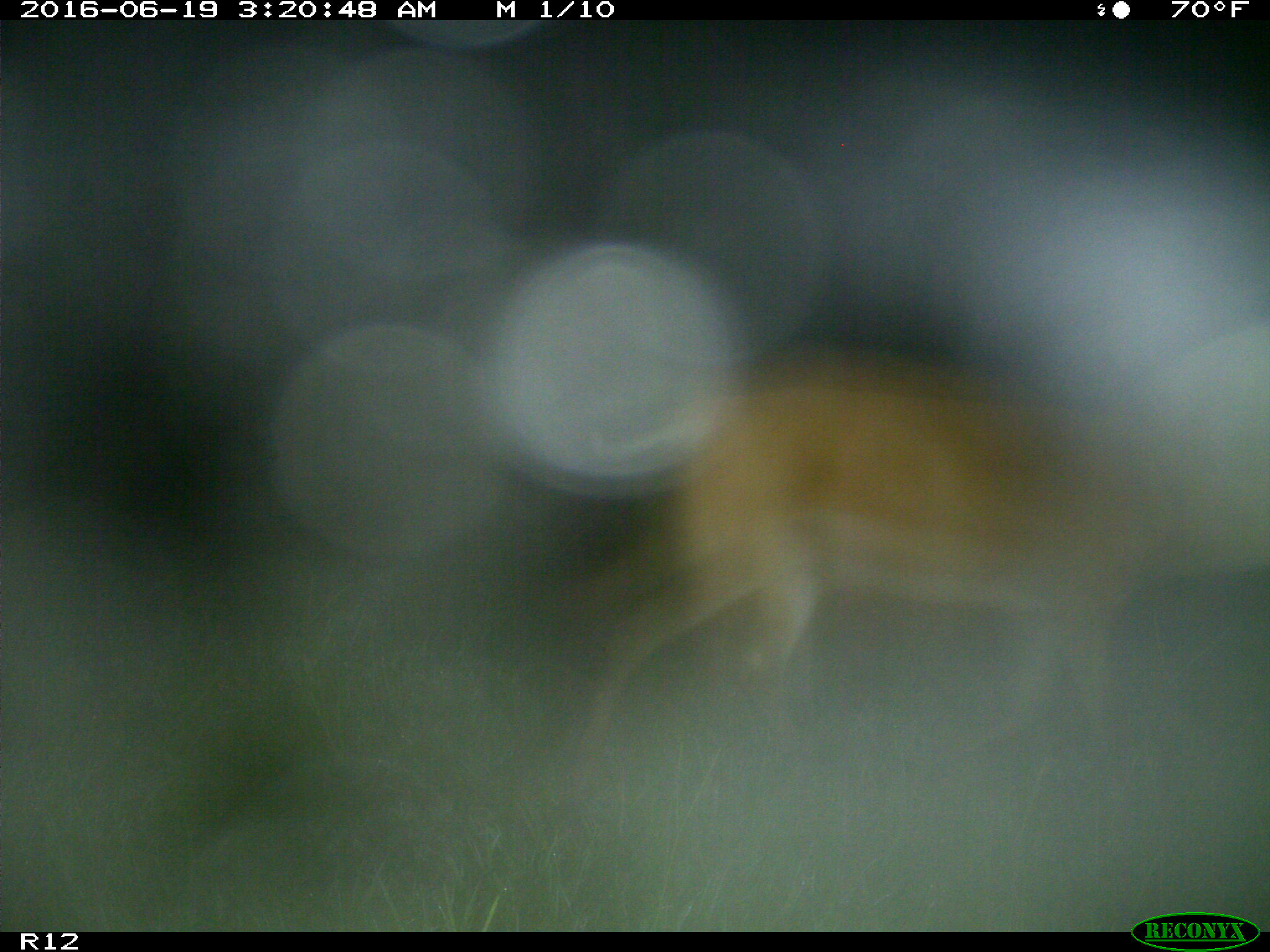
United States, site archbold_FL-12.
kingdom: Animalia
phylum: Chordata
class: Mammalia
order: Artiodactyla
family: Cervidae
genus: Odocoileus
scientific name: Odocoileus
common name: deer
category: unidentified deer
Unidentified deer (deer) (Odocoileus).